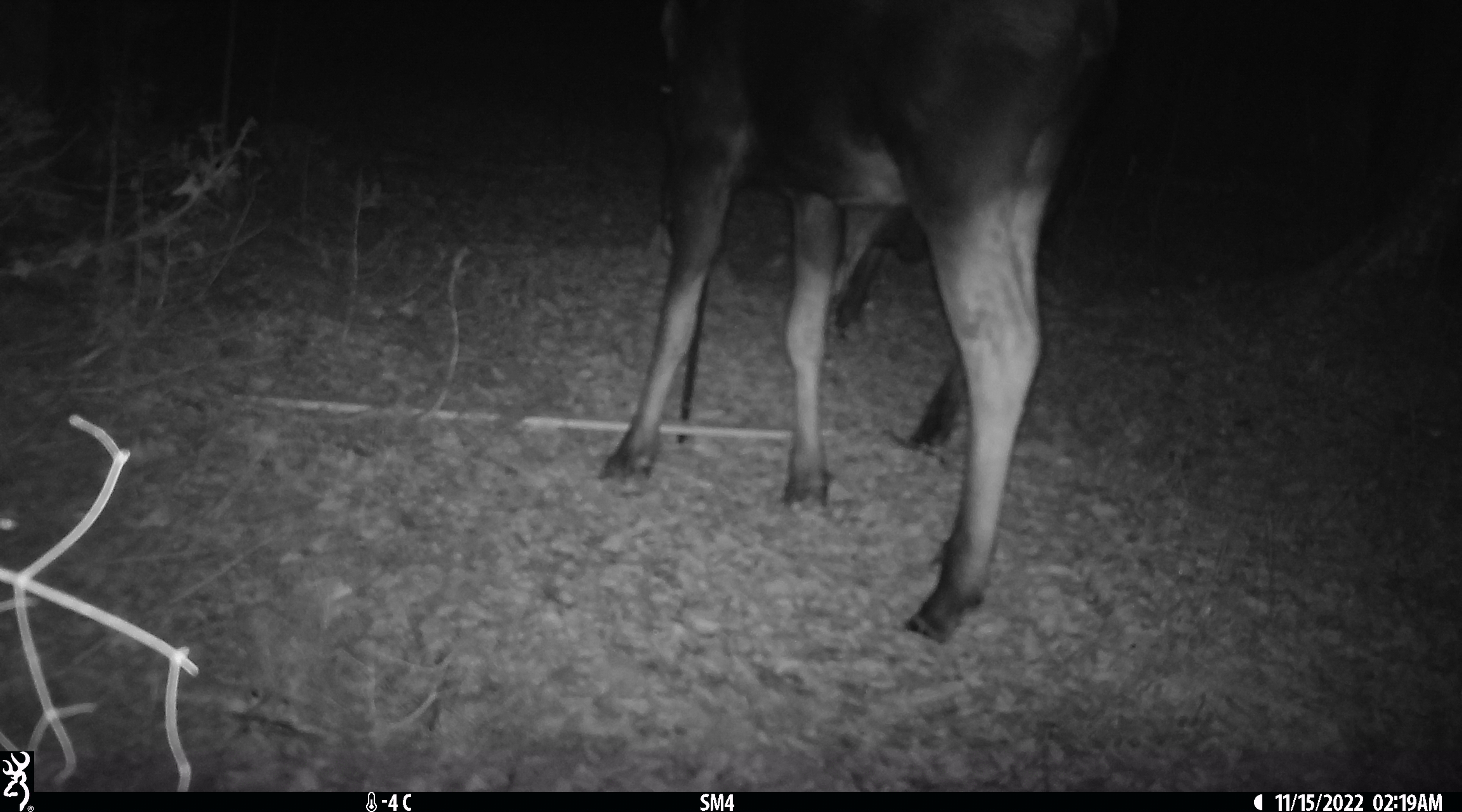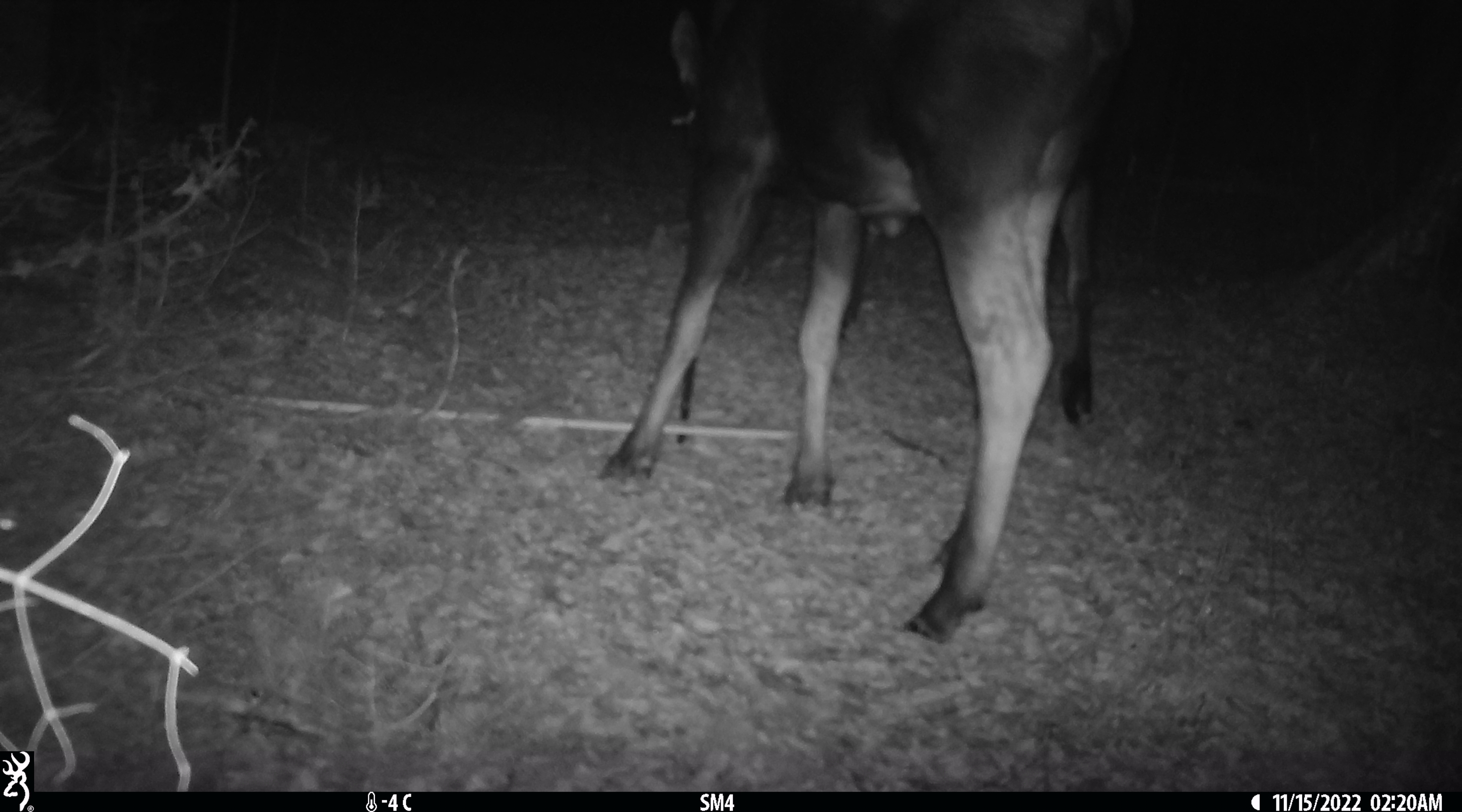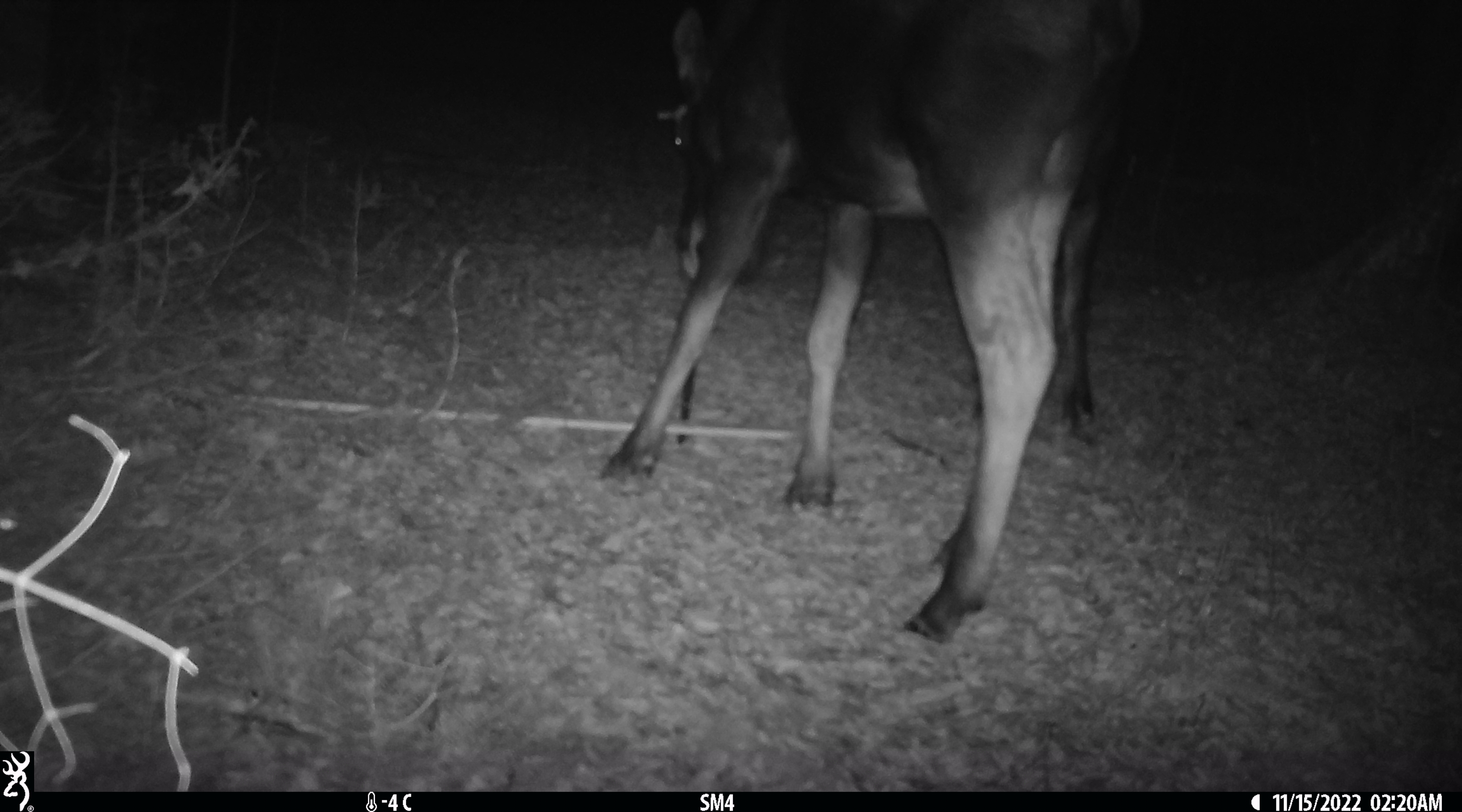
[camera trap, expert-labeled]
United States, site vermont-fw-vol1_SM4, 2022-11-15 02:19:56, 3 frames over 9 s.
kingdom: Animalia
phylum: Chordata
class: Mammalia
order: Artiodactyla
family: Cervidae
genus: Alces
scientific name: Alces alces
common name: moose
Moose (Alces alces).